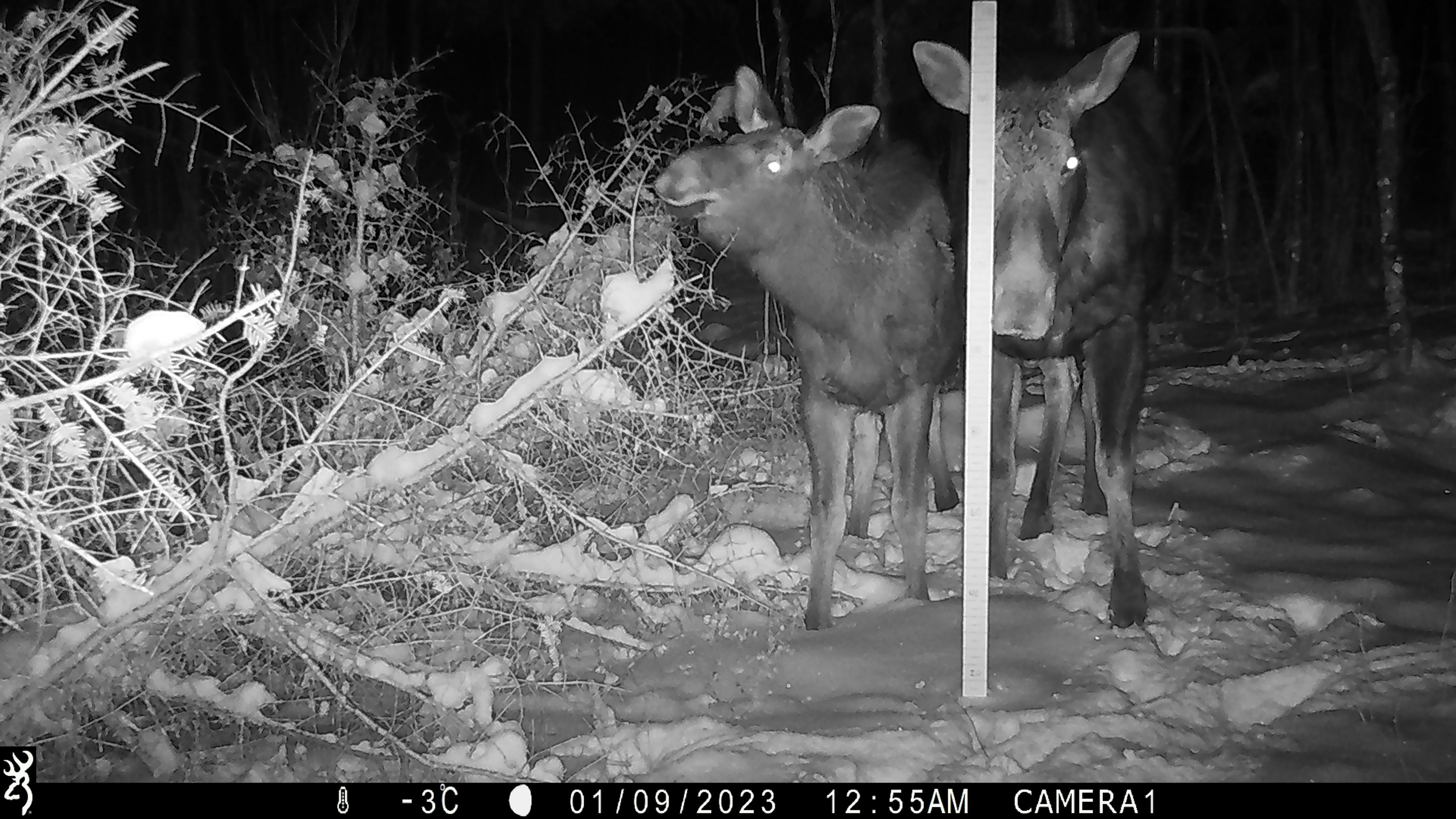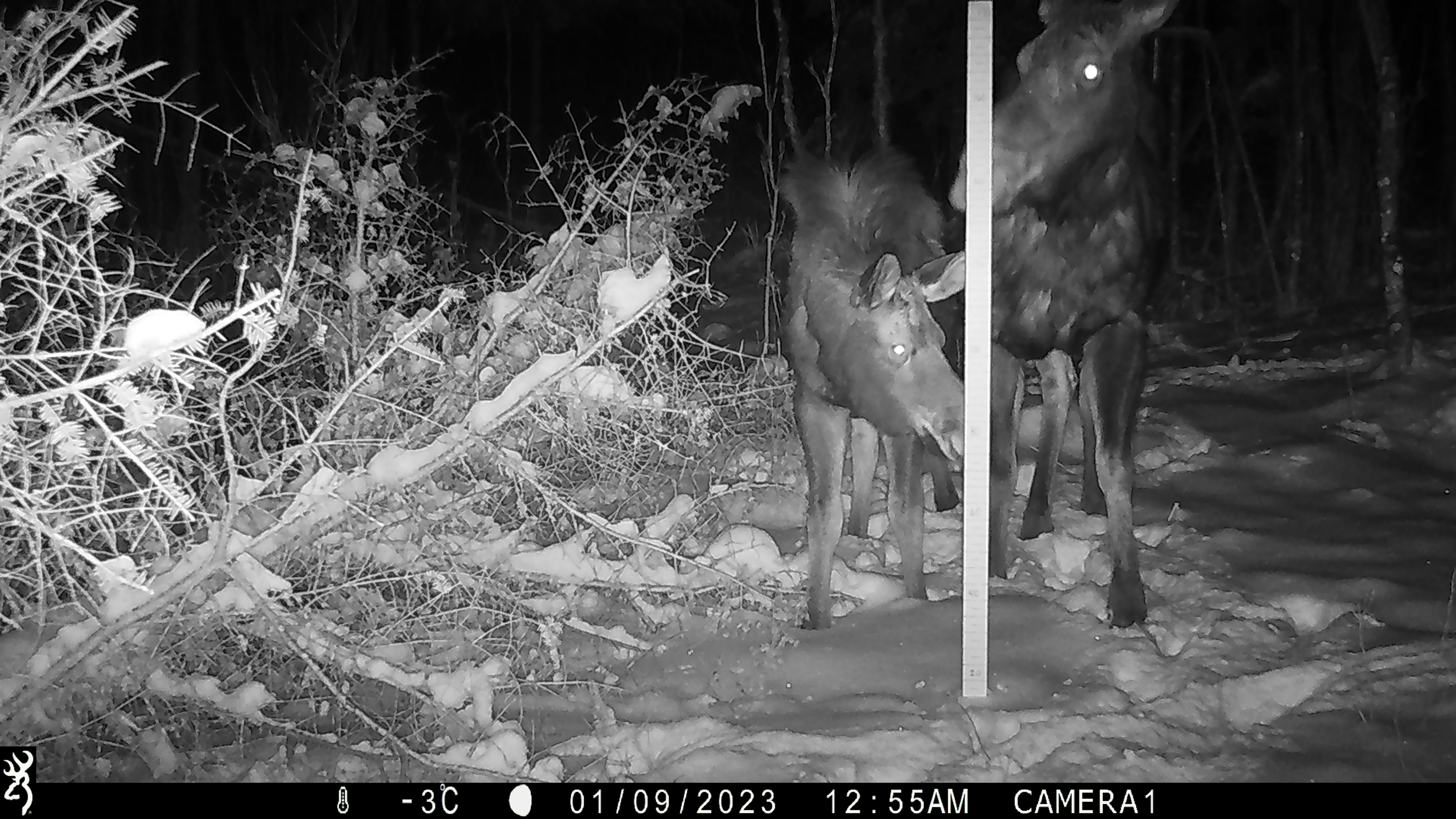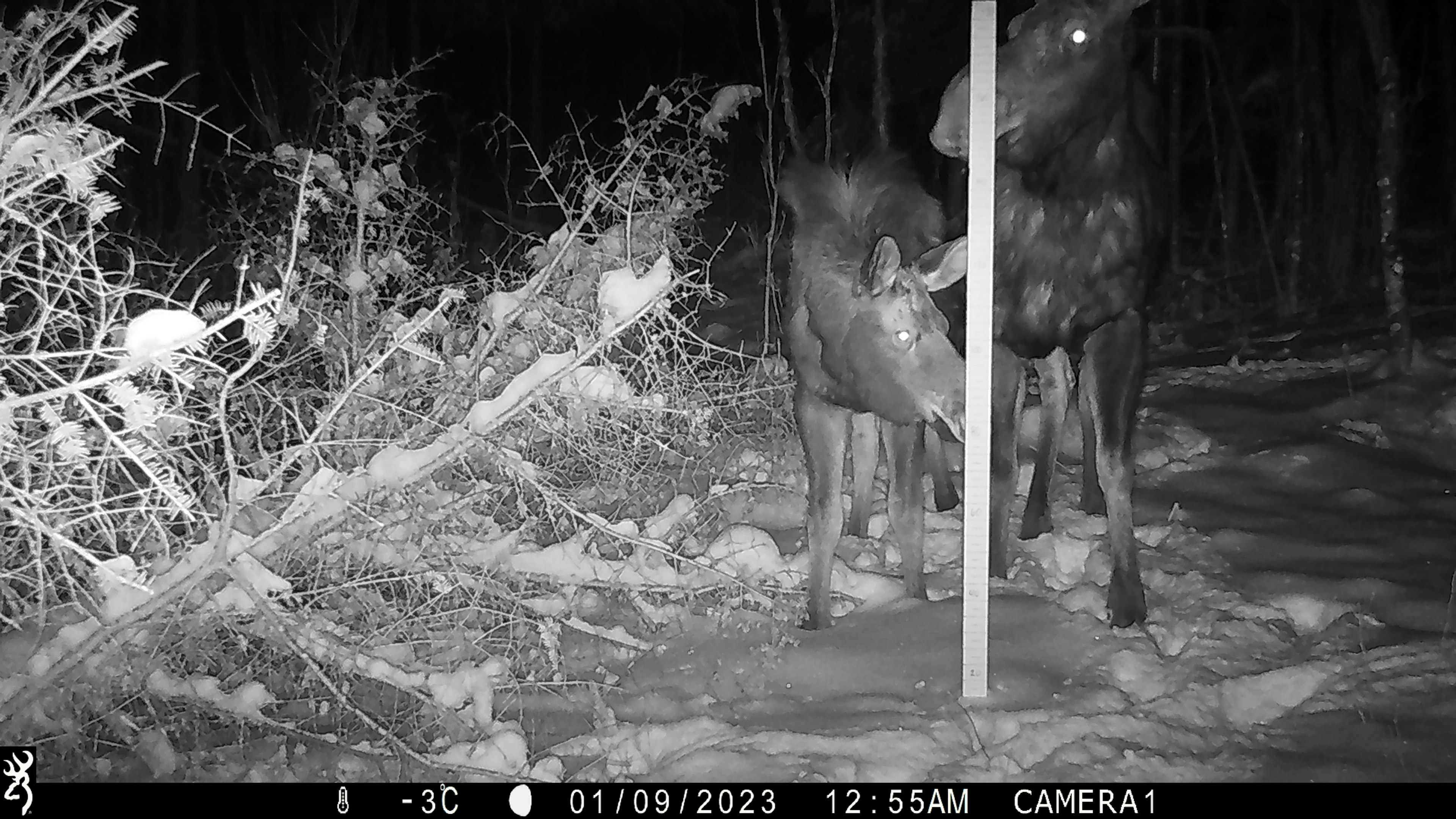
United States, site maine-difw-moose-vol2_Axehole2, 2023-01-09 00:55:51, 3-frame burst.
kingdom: Animalia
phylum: Chordata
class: Mammalia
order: Artiodactyla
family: Cervidae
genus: Alces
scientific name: Alces alces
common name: moose